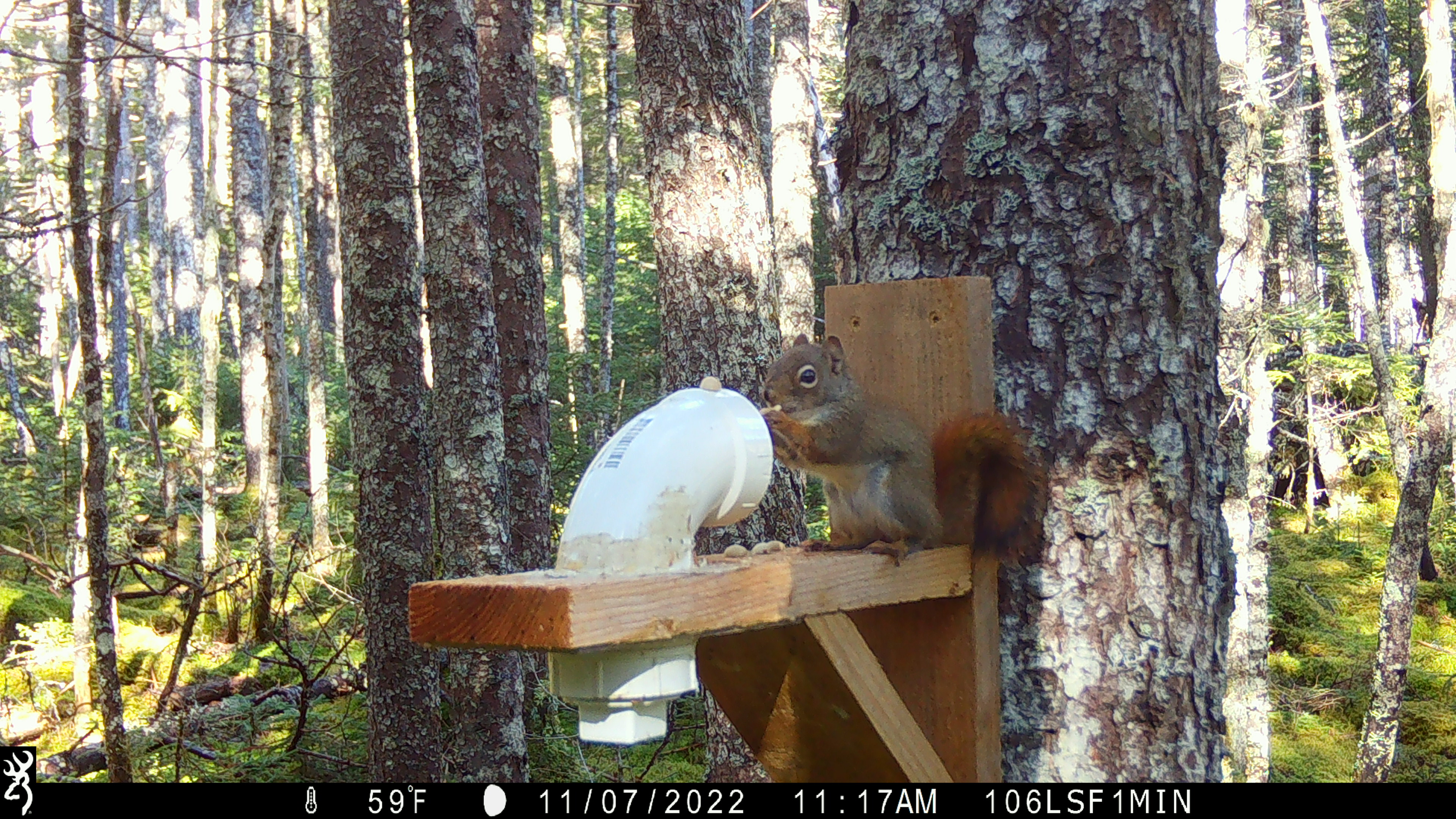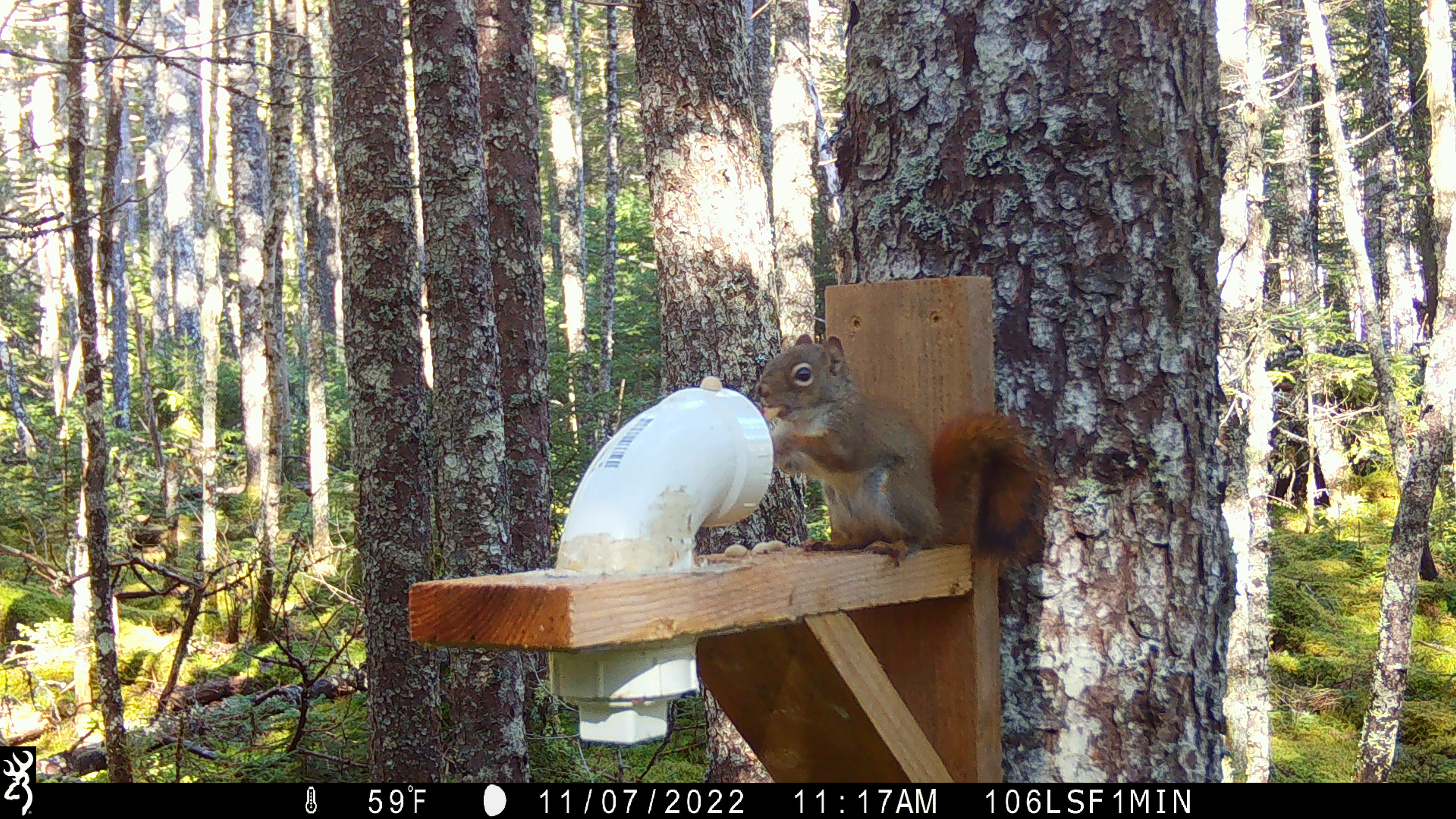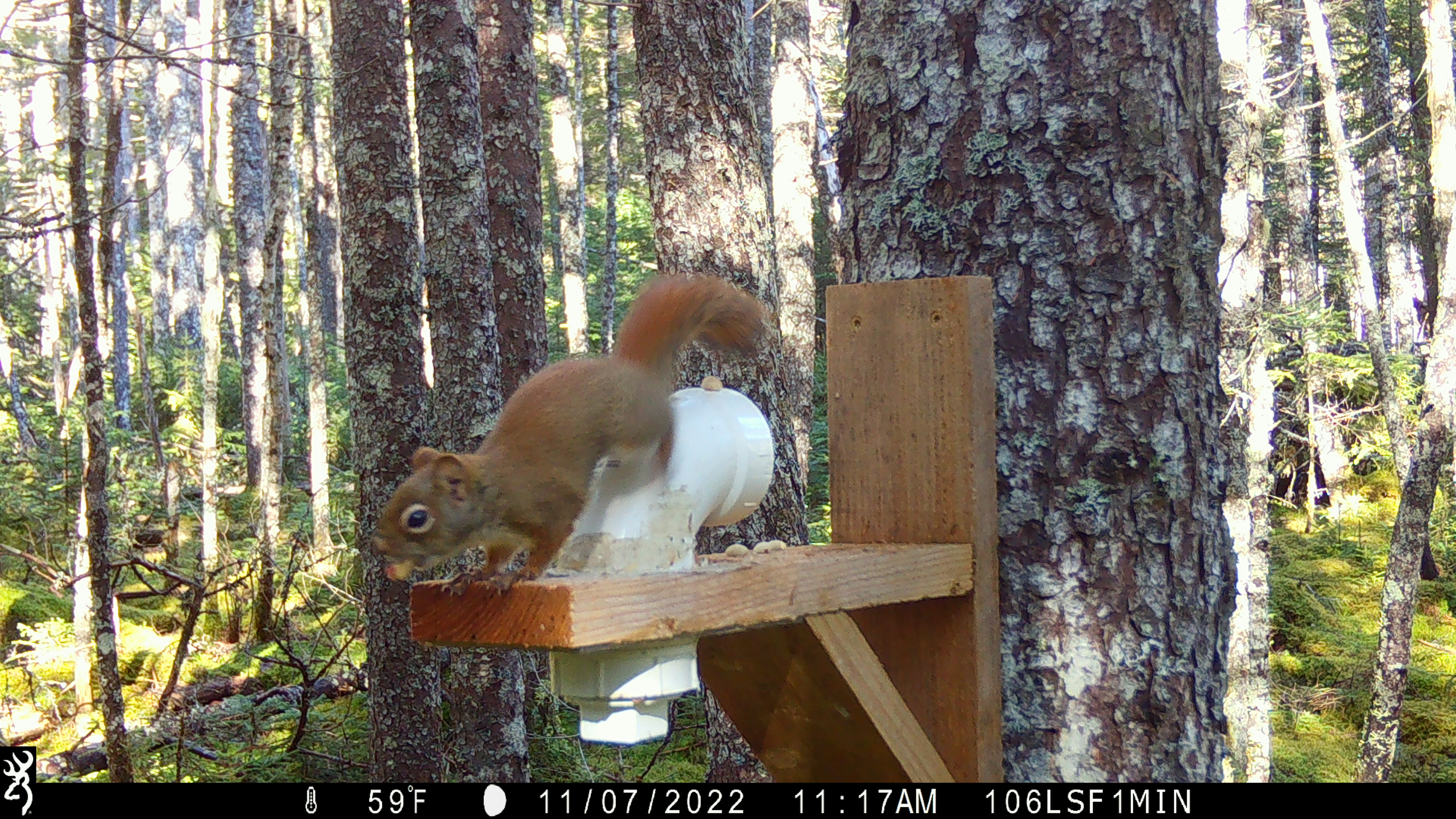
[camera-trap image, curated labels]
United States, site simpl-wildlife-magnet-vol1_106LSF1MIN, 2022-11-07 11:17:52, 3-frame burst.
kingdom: Animalia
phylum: Chordata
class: Mammalia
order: Rodentia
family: Sciuridae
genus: Tamiasciurus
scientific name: Tamiasciurus hudsonicus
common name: red squirrel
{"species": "red squirrel (Tamiasciurus hudsonicus)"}